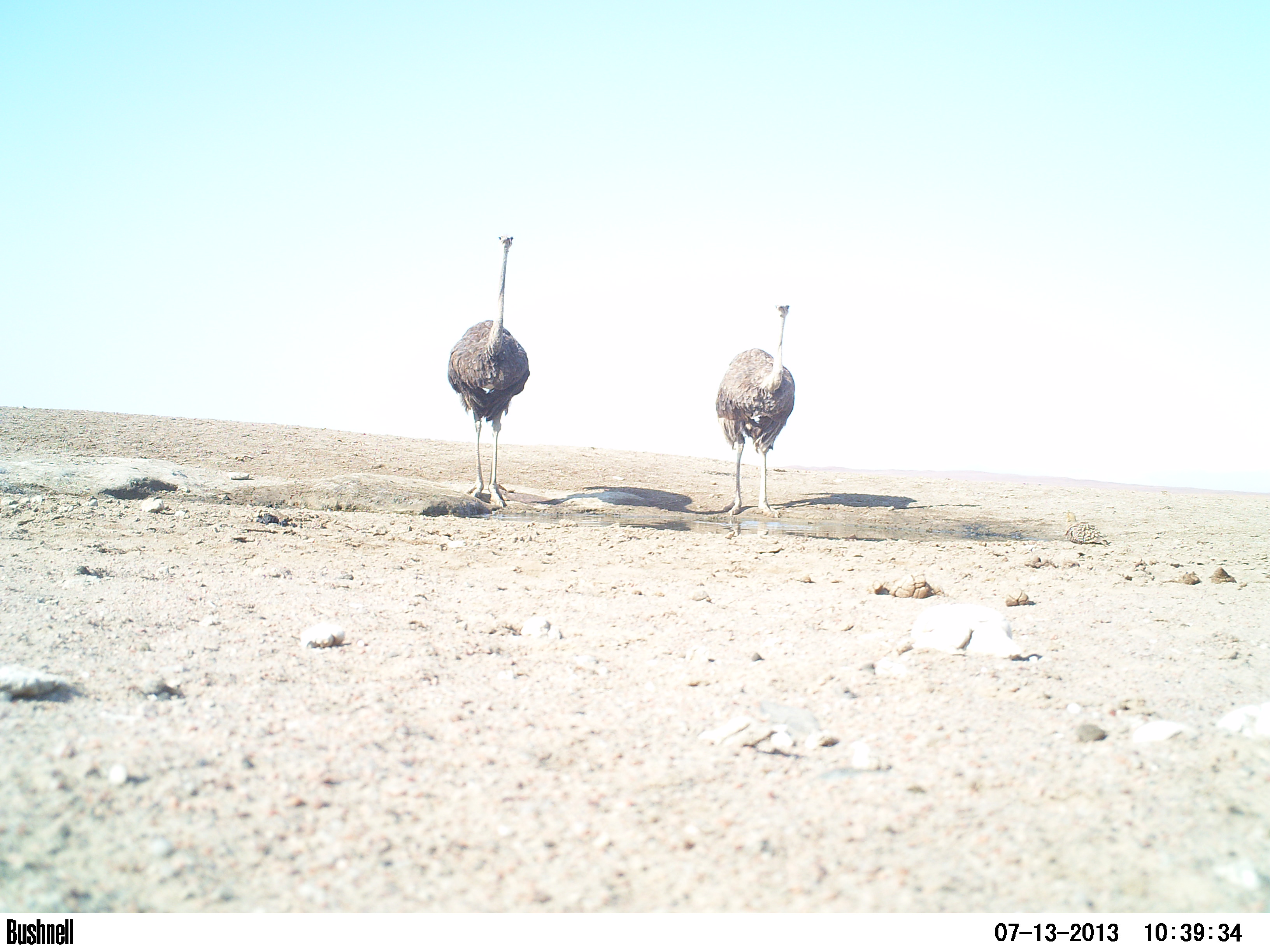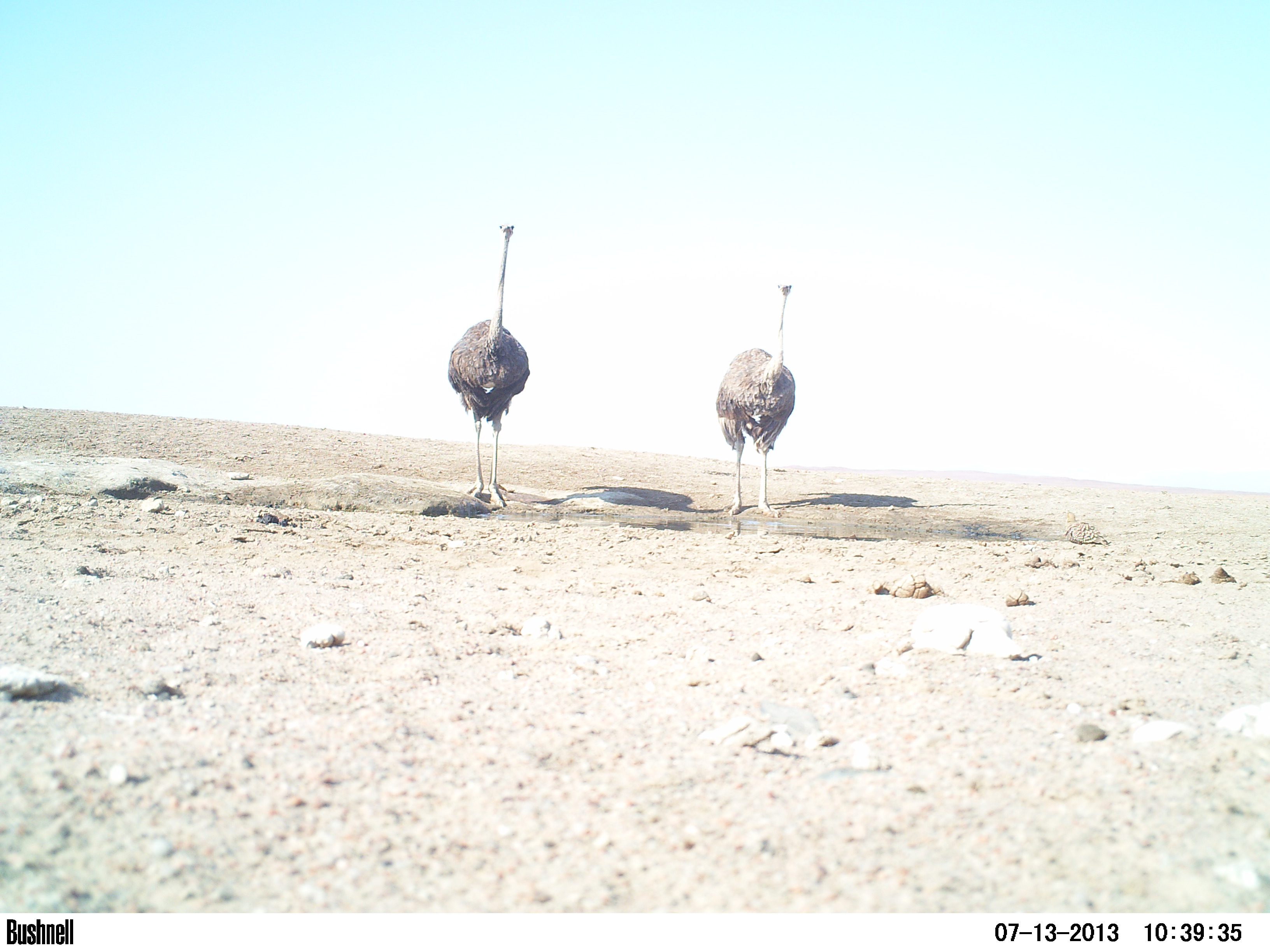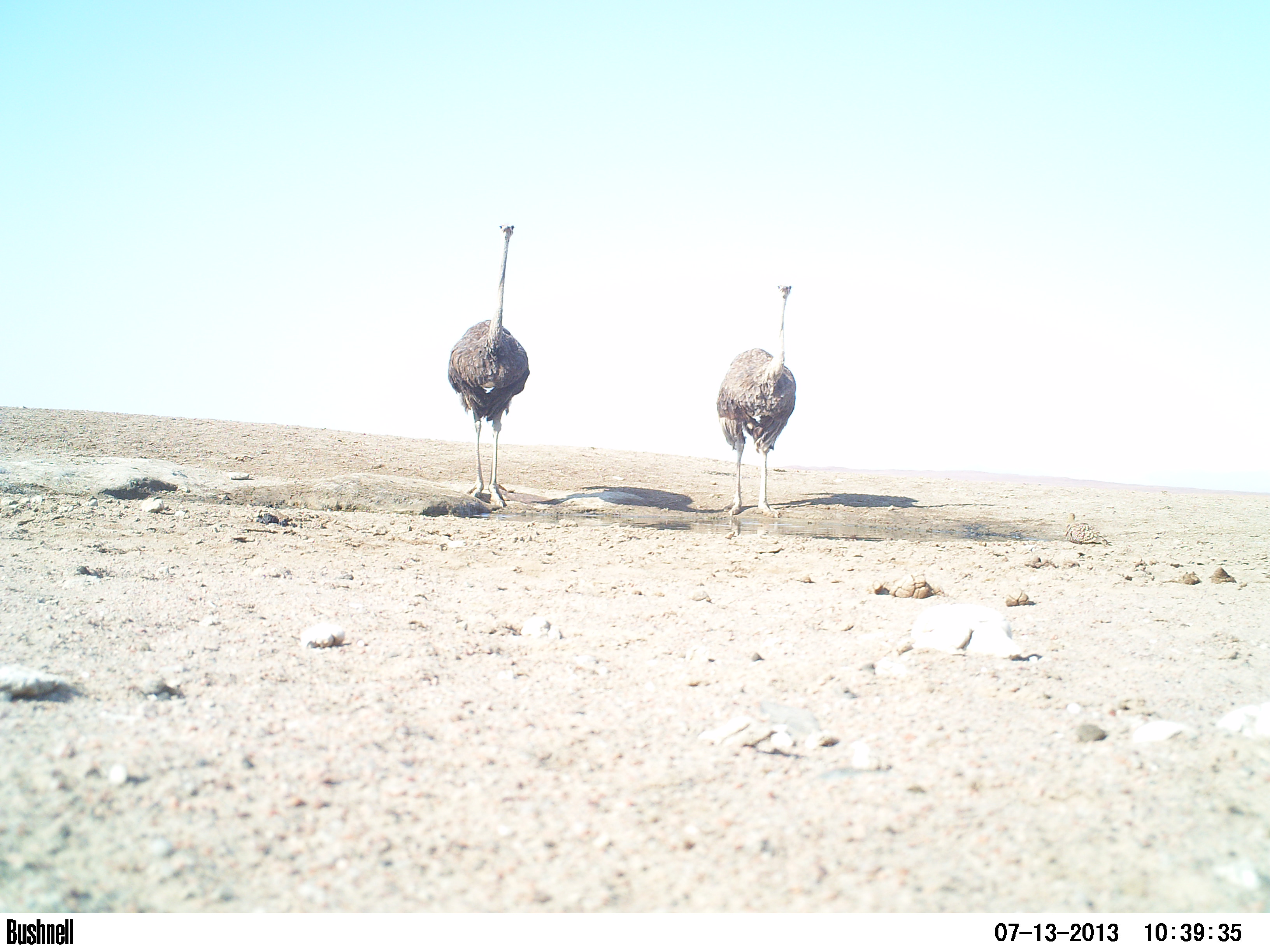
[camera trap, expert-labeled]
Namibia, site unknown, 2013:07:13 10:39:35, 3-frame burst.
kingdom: Animalia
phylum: Chordata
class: Aves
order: Struthioniformes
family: Struthionidae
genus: Struthio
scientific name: Struthio camelus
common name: common ostrich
Struthio camelus (common ostrich).